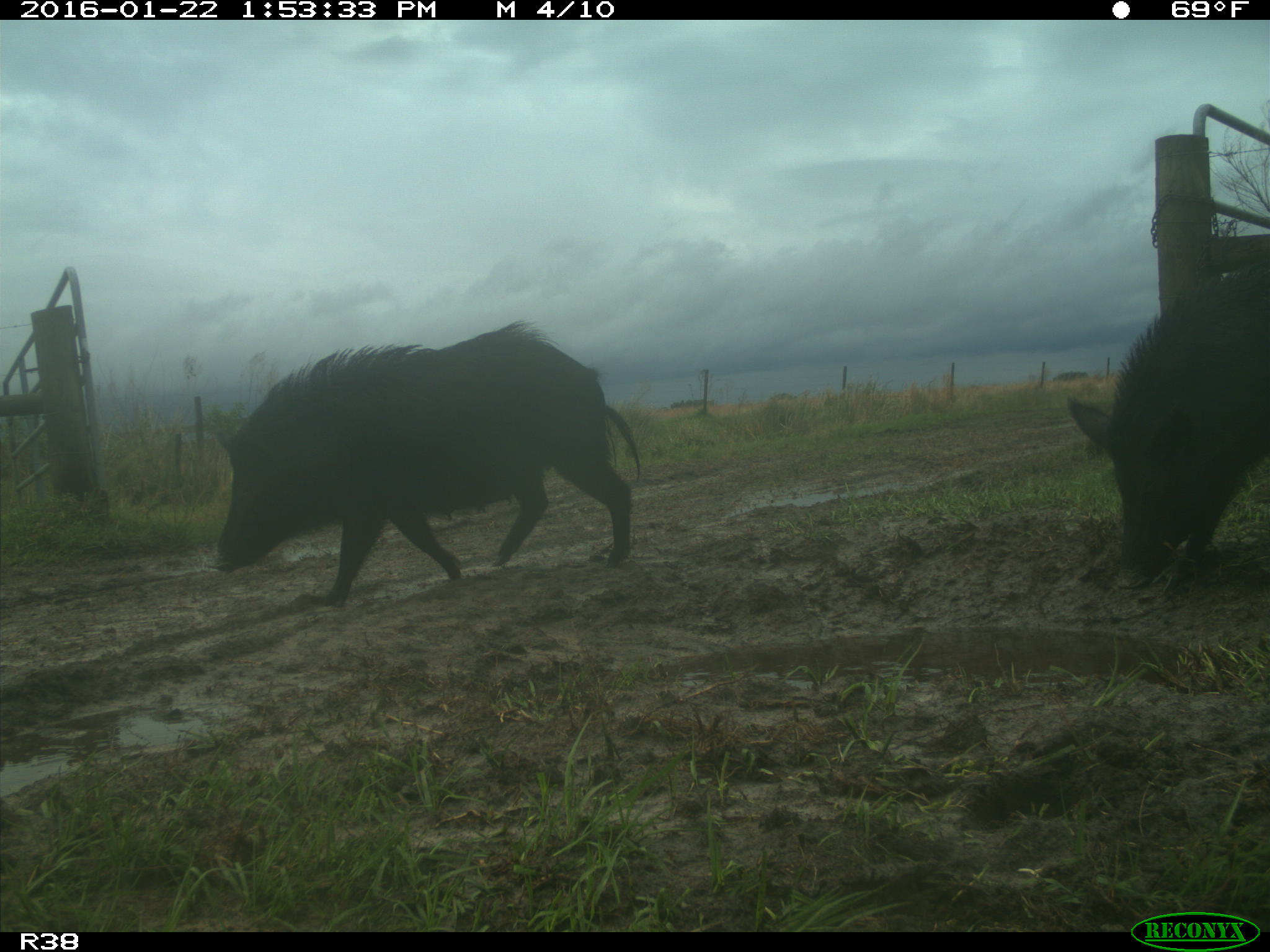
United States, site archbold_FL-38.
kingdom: Animalia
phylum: Chordata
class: Mammalia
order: Artiodactyla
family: Suidae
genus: Sus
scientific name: Sus scrofa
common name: wild boar